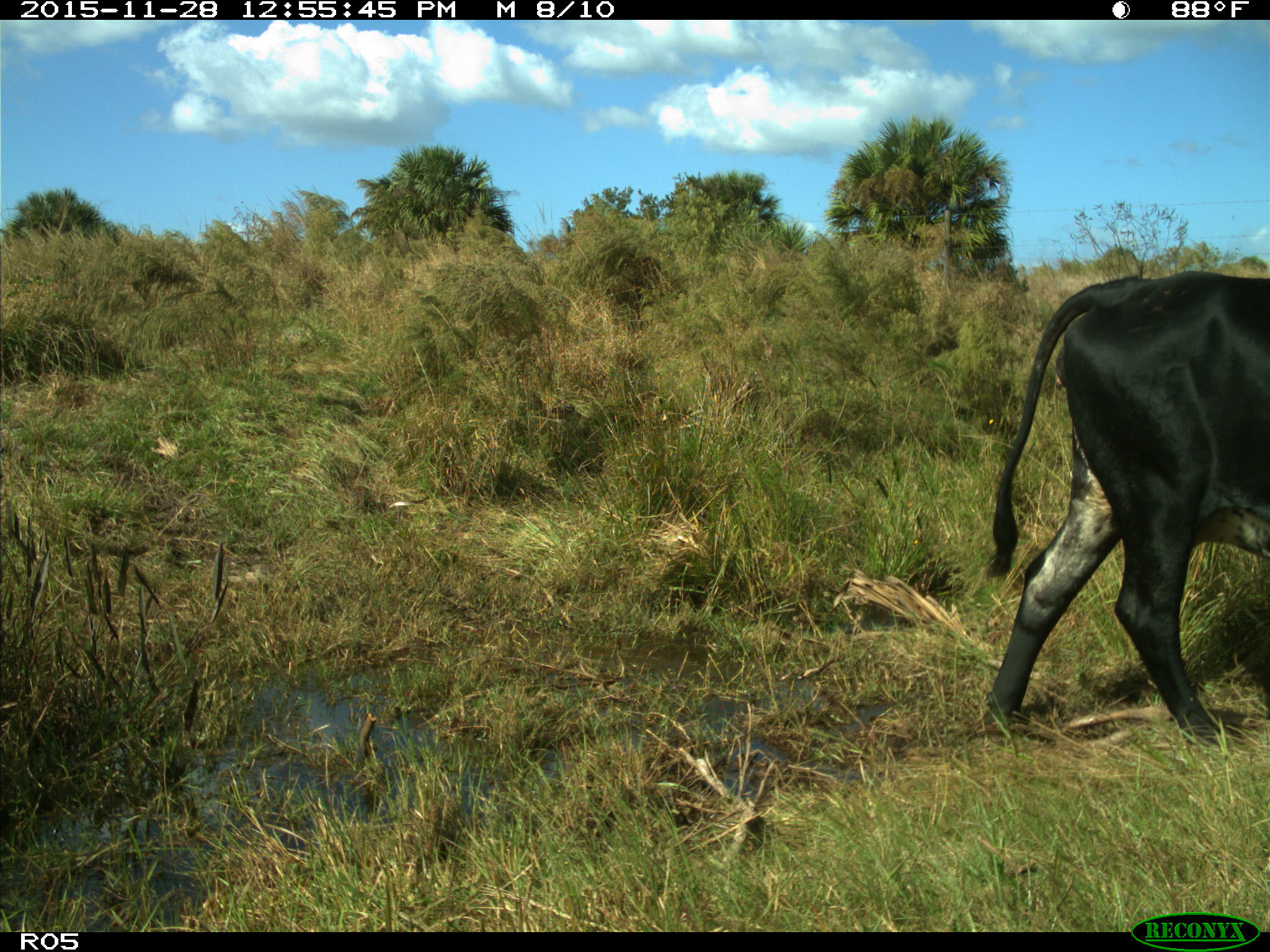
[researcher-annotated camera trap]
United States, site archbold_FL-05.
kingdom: Animalia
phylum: Chordata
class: Mammalia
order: Artiodactyla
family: Bovidae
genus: Bos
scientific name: Bos taurus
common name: domestic cow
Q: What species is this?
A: Bos taurus (domestic cow).